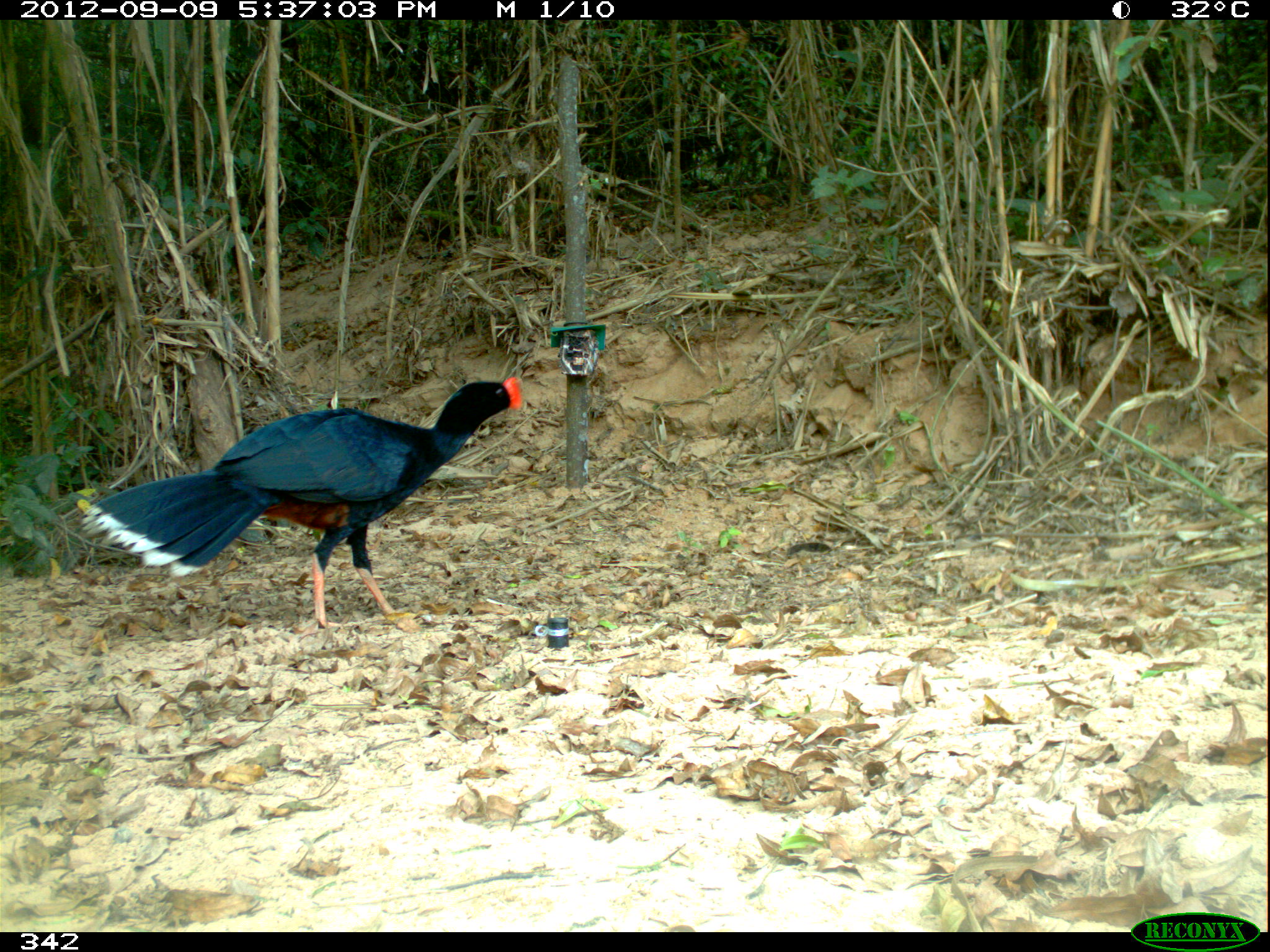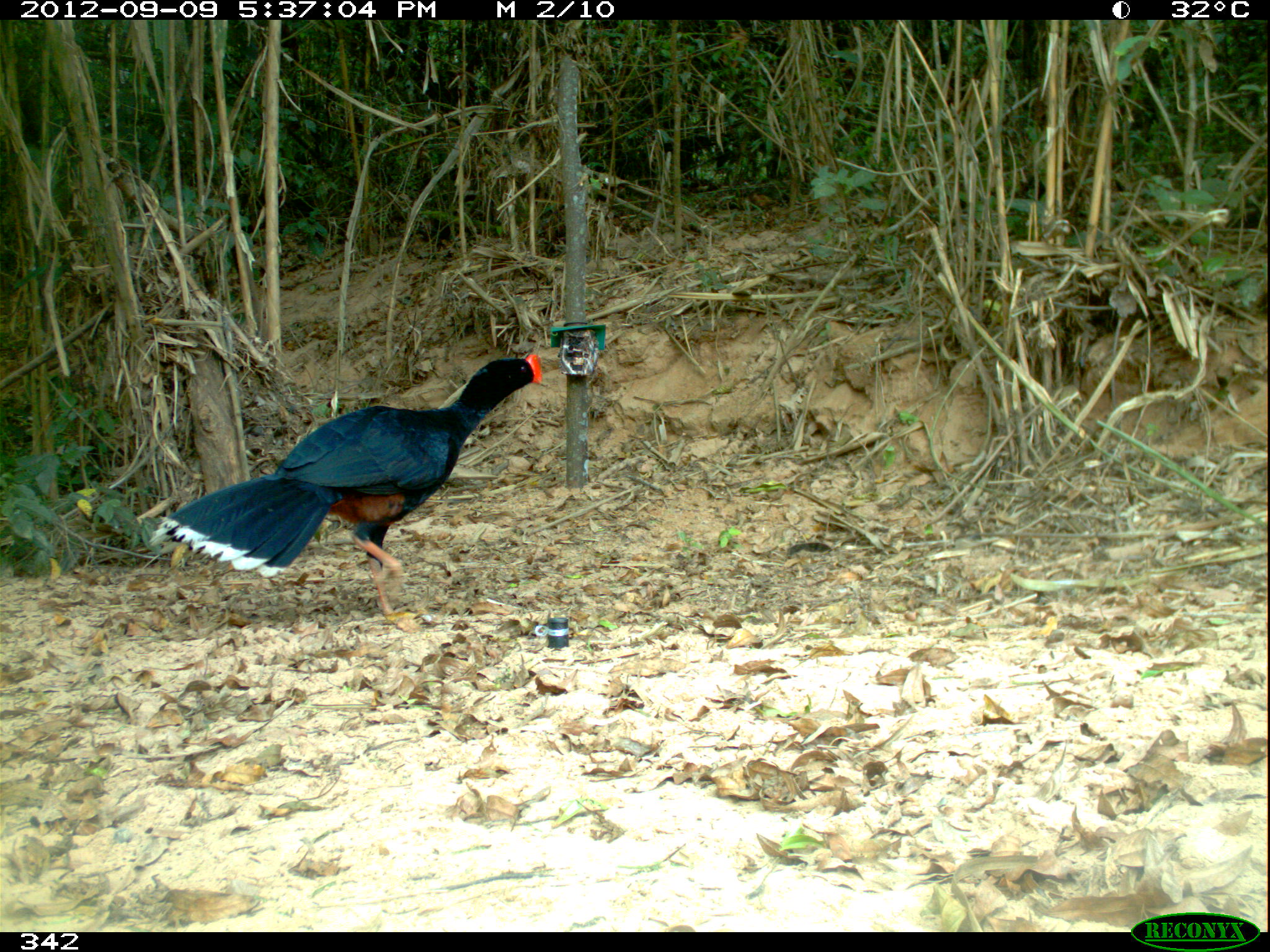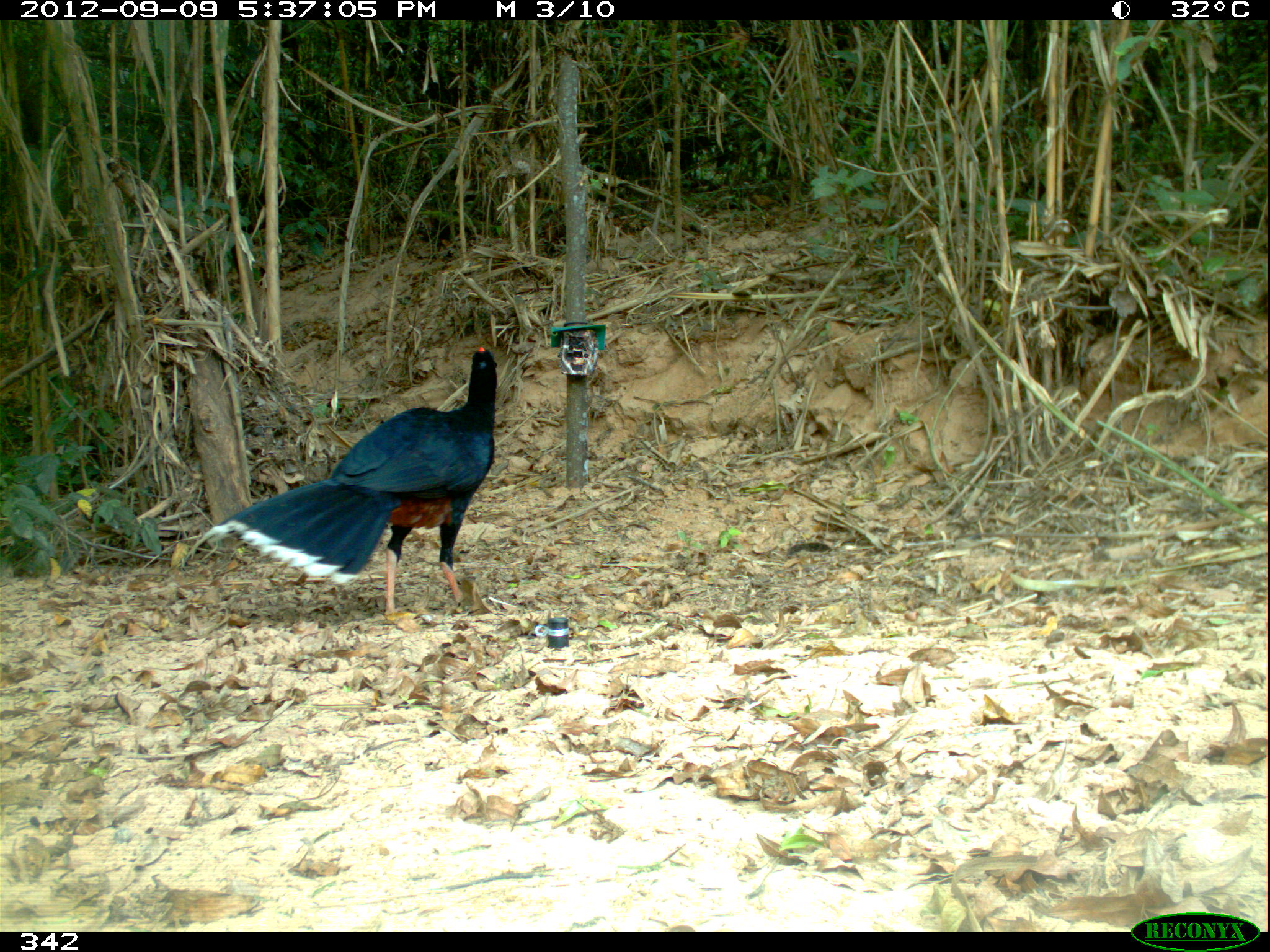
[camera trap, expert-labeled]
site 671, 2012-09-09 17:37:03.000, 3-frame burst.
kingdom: Animalia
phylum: Chordata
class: Aves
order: Galliformes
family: Cracidae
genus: Mitu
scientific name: Mitu tuberosum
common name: razor-billed curassow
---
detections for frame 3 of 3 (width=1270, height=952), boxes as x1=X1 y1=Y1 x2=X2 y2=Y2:
mitu tuberosum: x1=206 y1=346 x2=497 y2=621